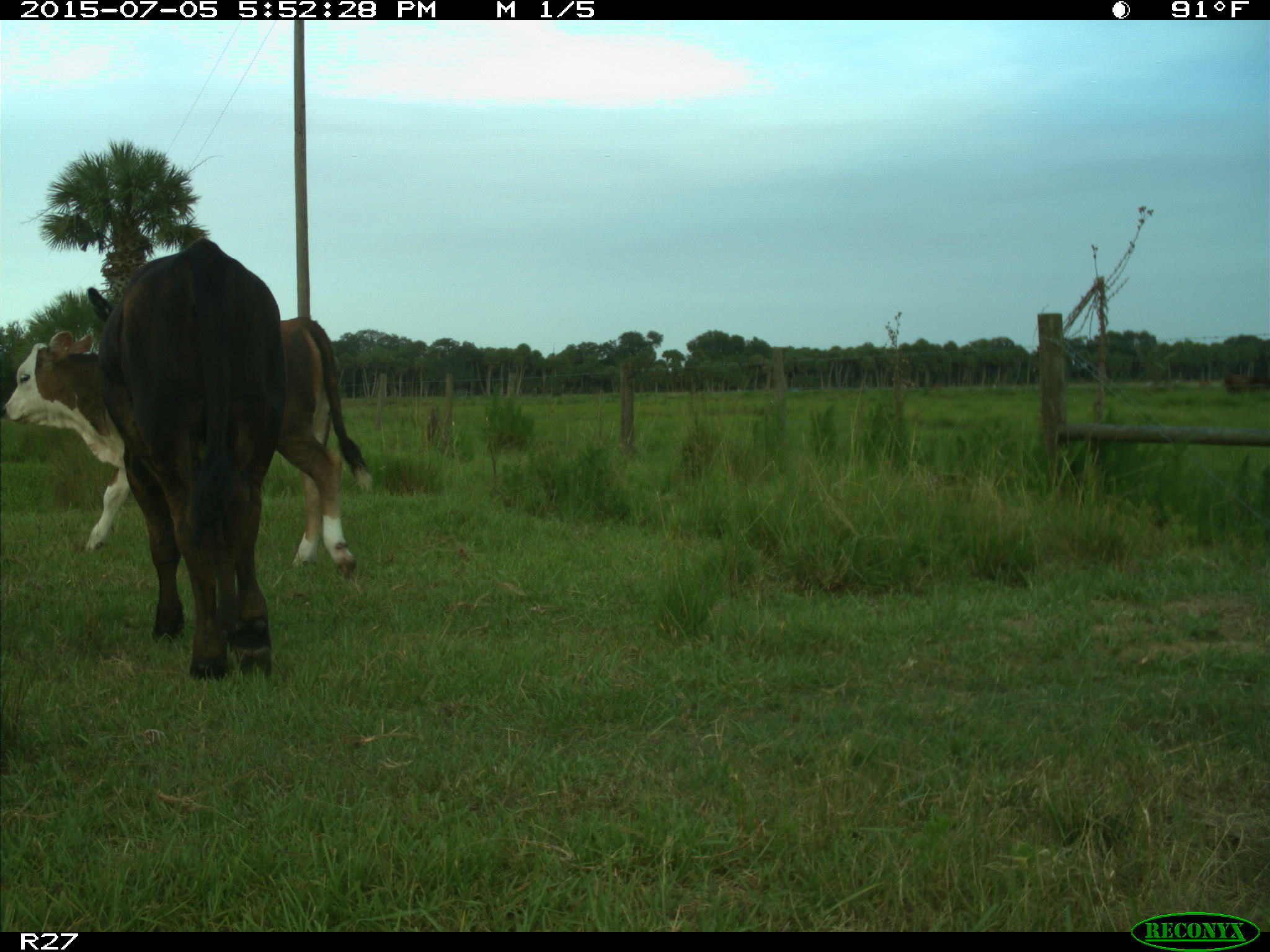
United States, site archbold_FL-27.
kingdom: Animalia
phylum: Chordata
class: Mammalia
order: Artiodactyla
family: Bovidae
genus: Bos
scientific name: Bos taurus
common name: domestic cow